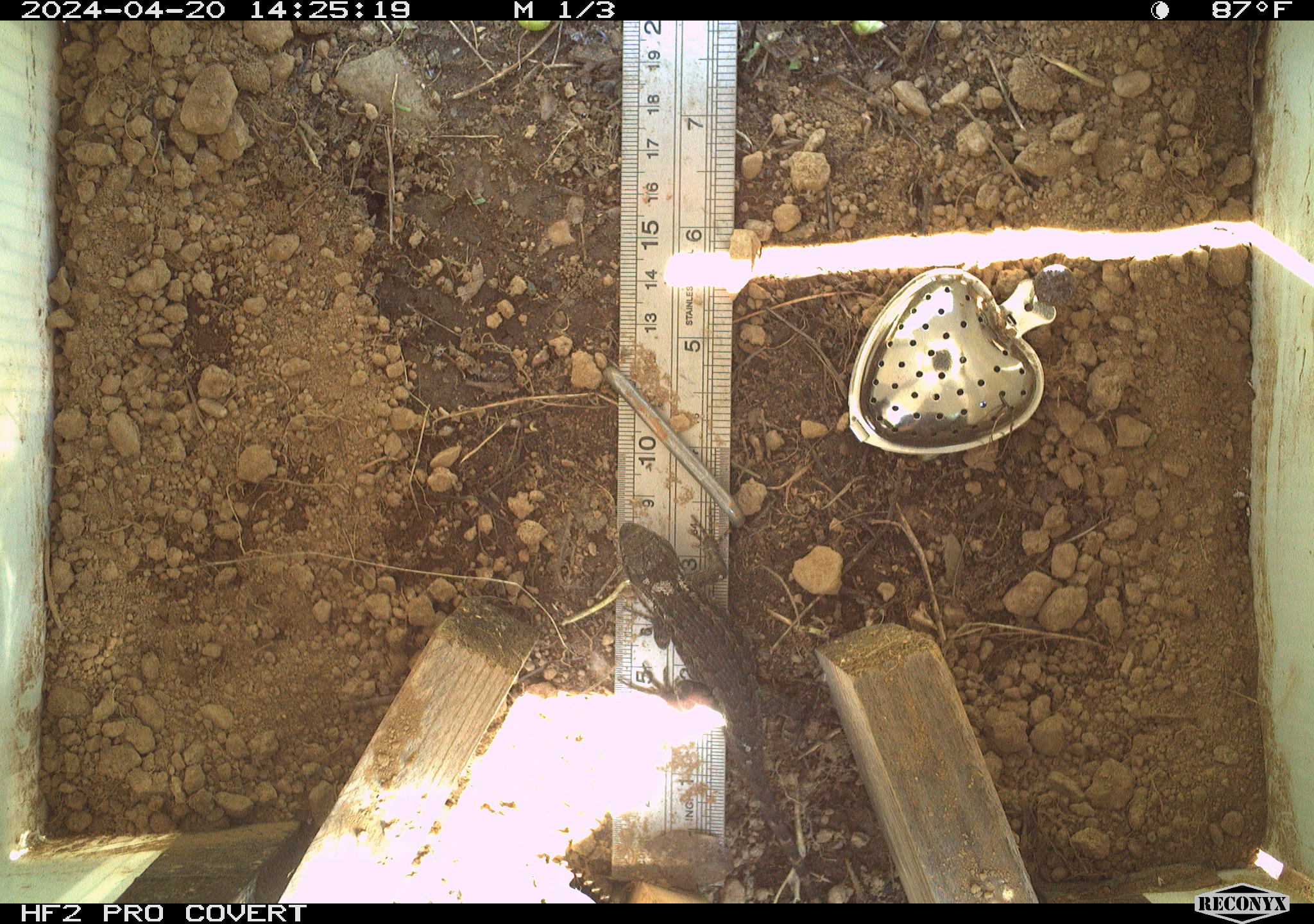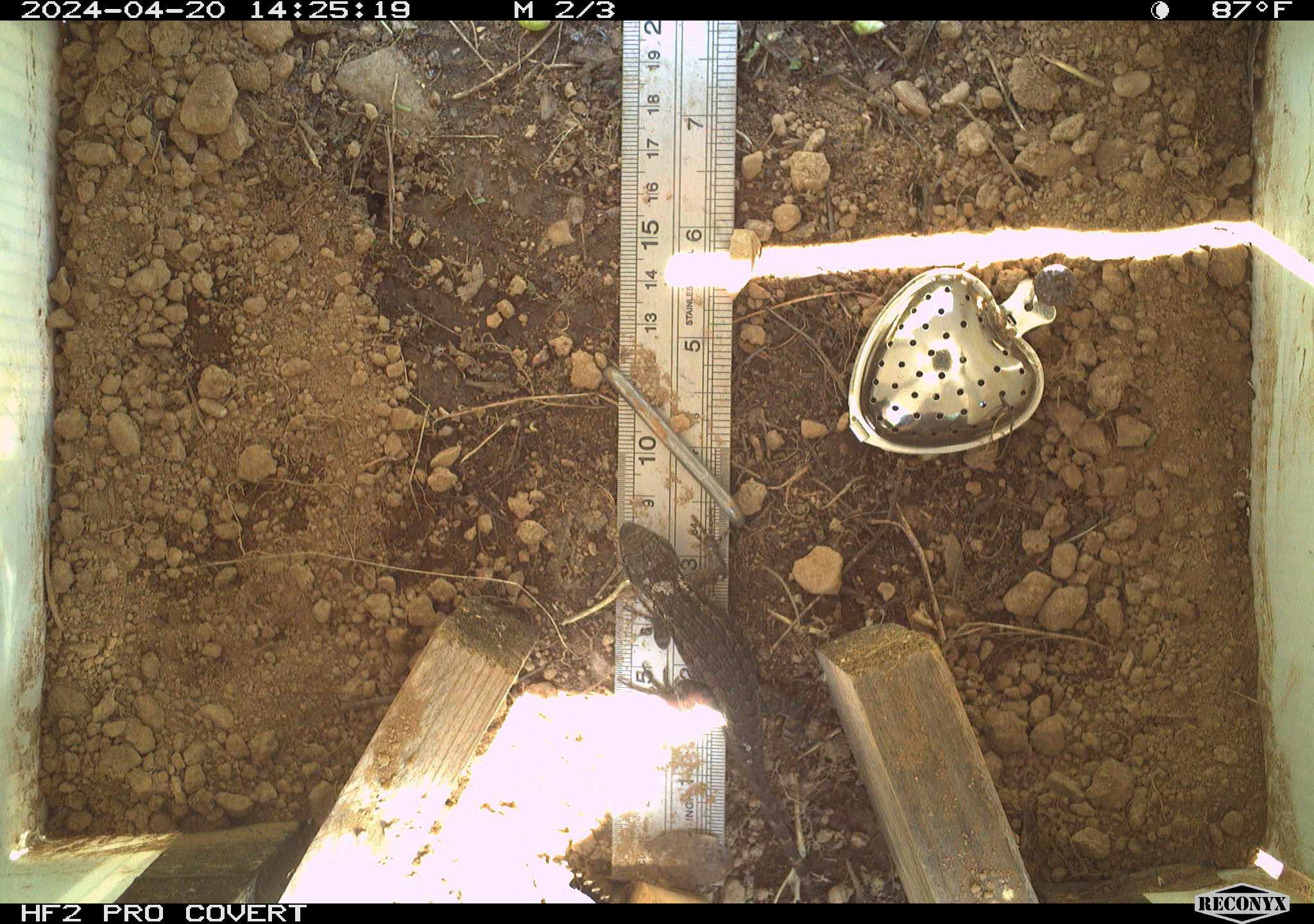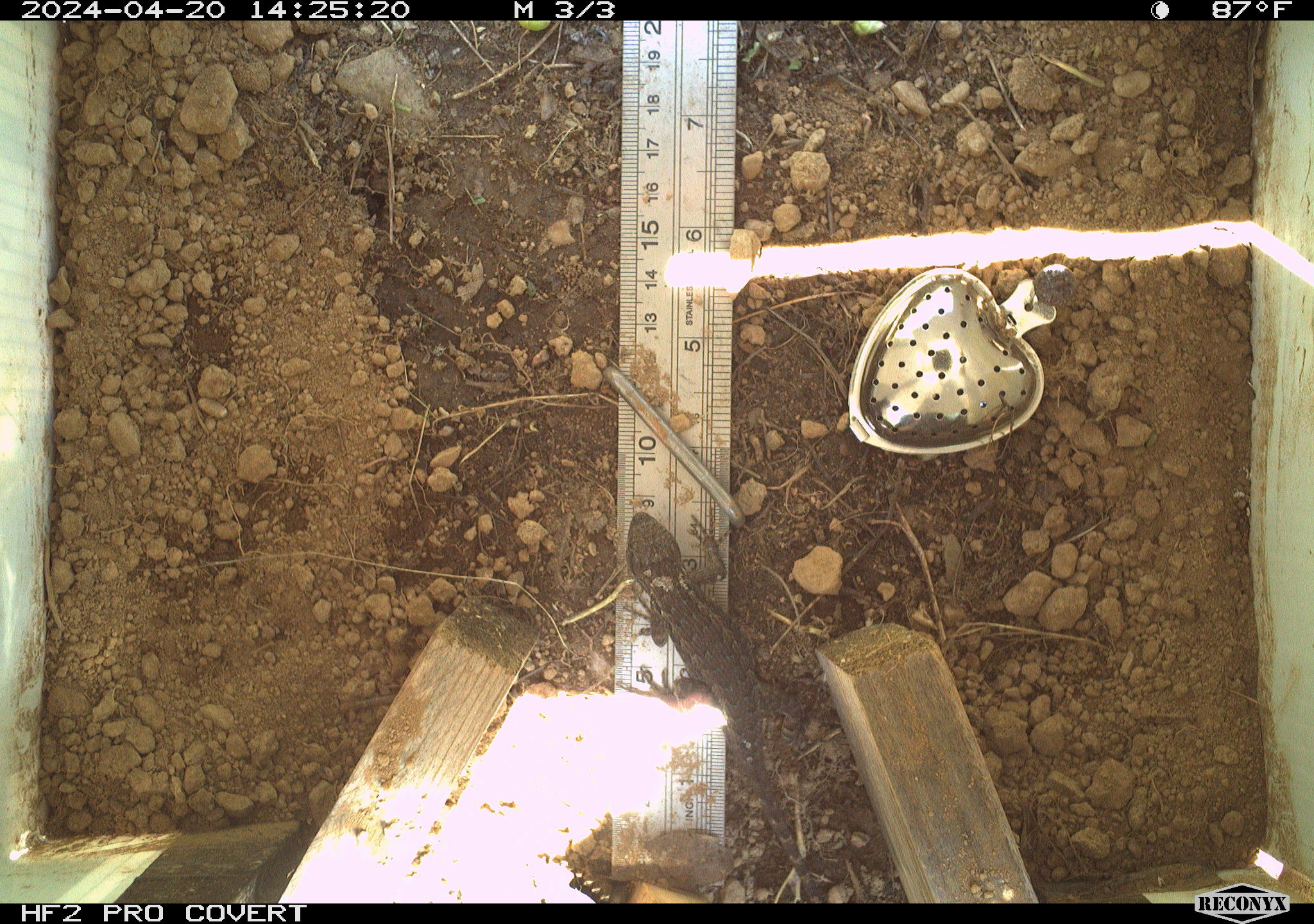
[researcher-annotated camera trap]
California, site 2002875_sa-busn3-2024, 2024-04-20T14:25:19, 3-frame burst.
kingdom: Animalia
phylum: Chordata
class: Reptilia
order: Squamata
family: Phrynosomatidae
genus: Sceloporus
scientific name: Sceloporus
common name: spiny lizards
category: sceloporus species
Sceloporus species (spiny lizards) (Sceloporus).